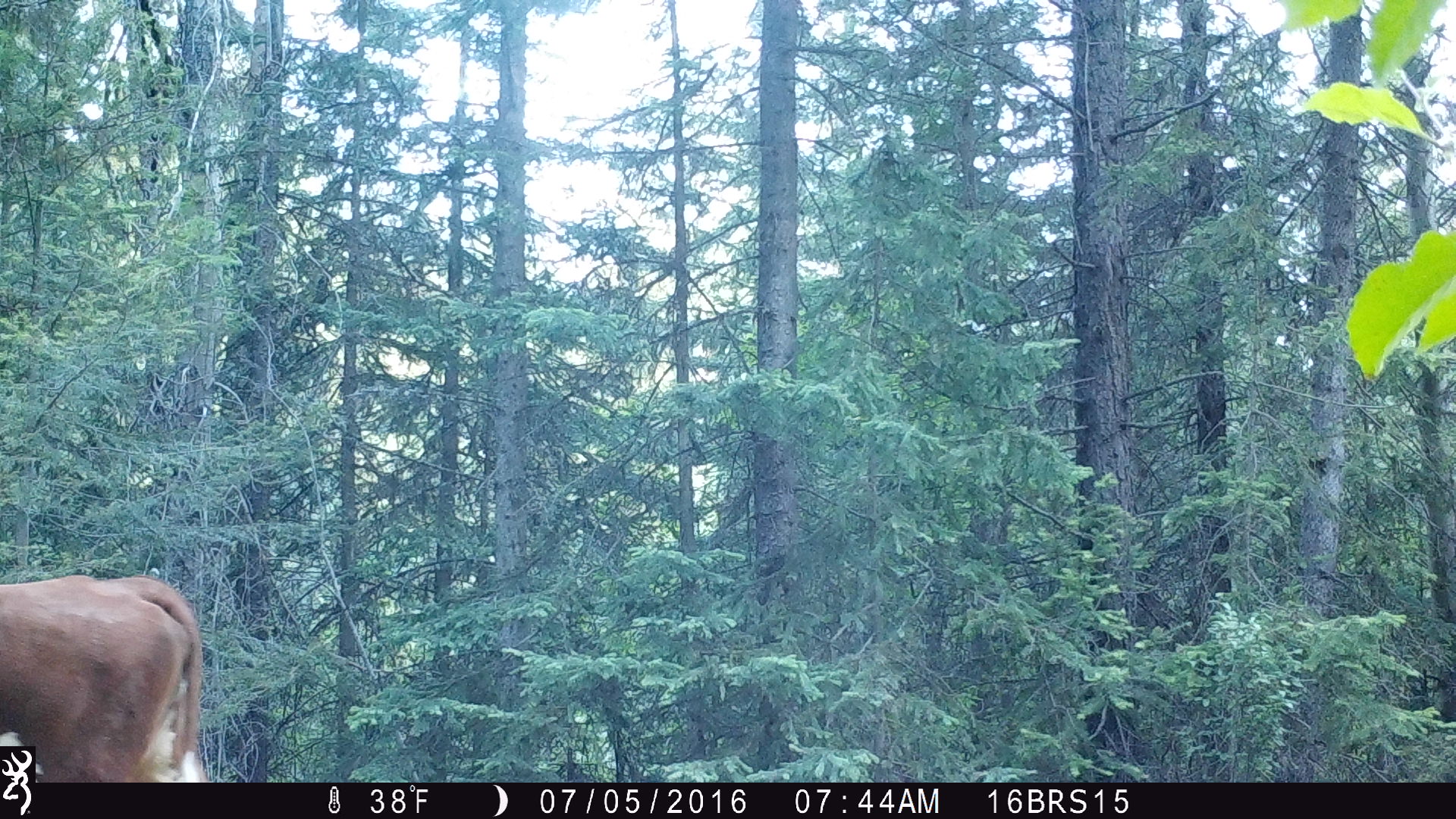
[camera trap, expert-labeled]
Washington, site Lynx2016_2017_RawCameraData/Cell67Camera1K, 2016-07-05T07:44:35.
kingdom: Animalia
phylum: Chordata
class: Mammalia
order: Artiodactyla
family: Bovidae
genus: Bos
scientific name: Bos taurus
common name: domestic cattle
Domestic cattle (Bos taurus). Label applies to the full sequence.